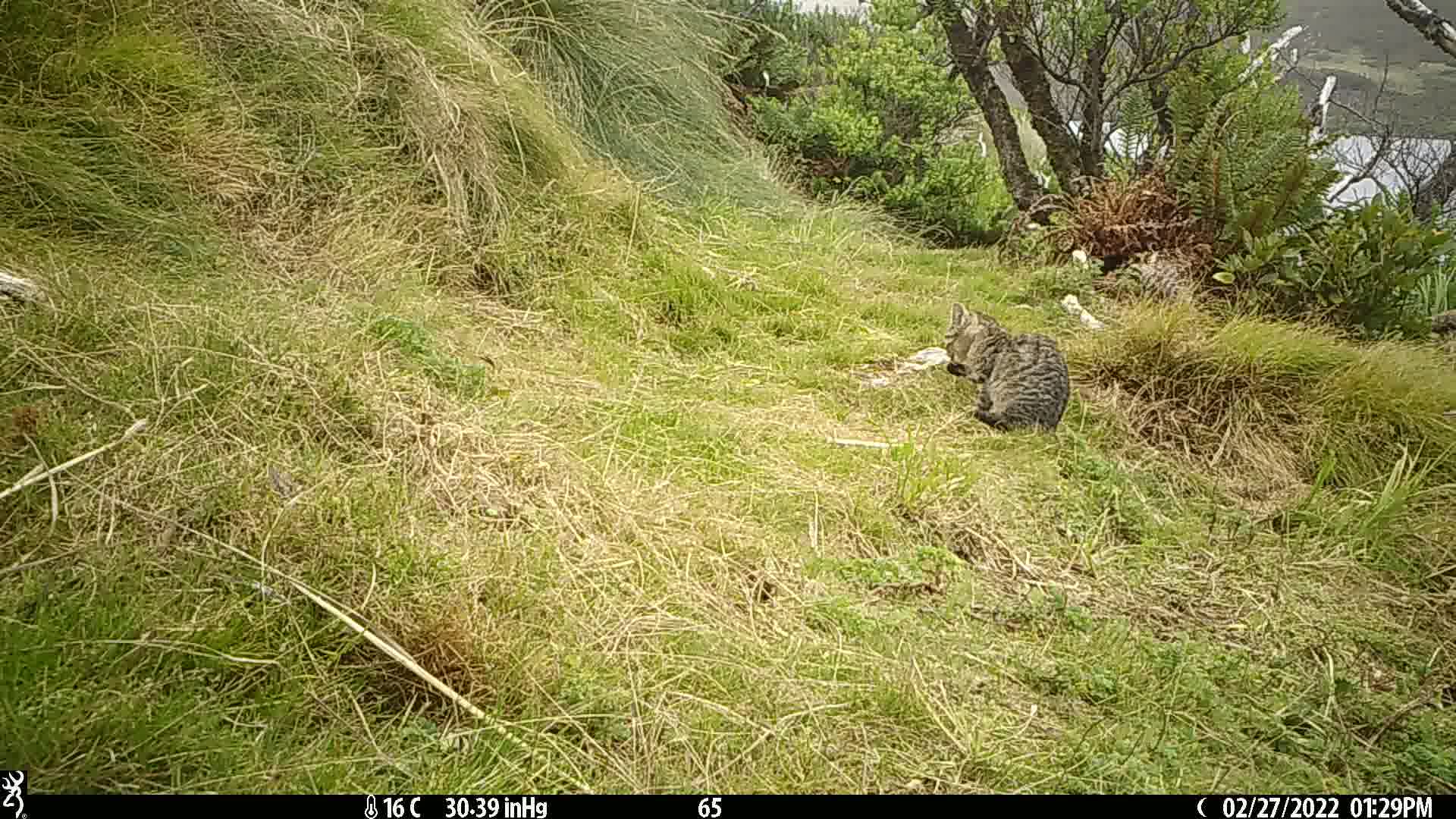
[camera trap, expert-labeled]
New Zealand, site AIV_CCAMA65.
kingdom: Animalia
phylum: Chordata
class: Mammalia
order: Carnivora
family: Felidae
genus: Felis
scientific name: Felis catus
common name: domestic cat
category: cat